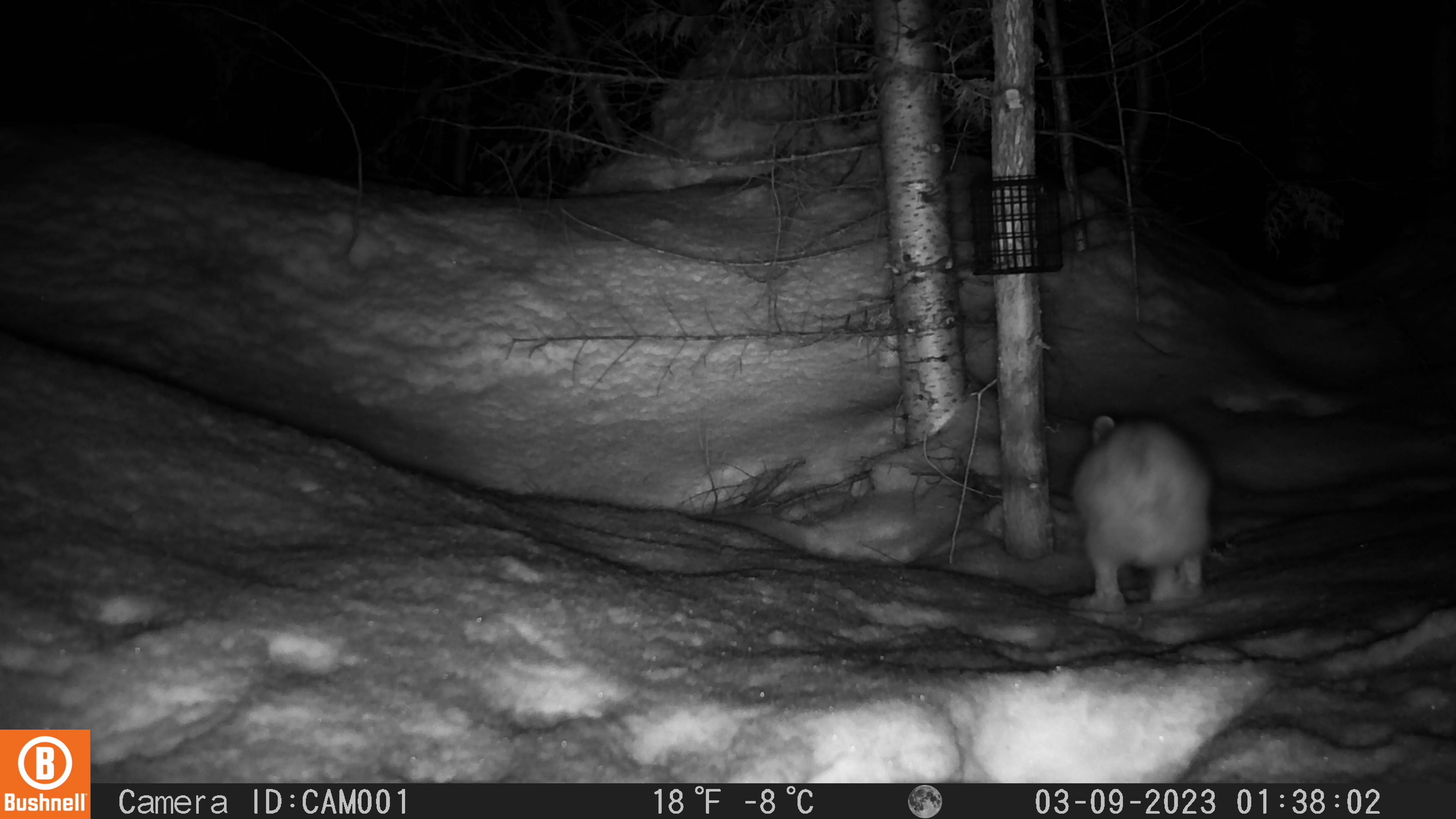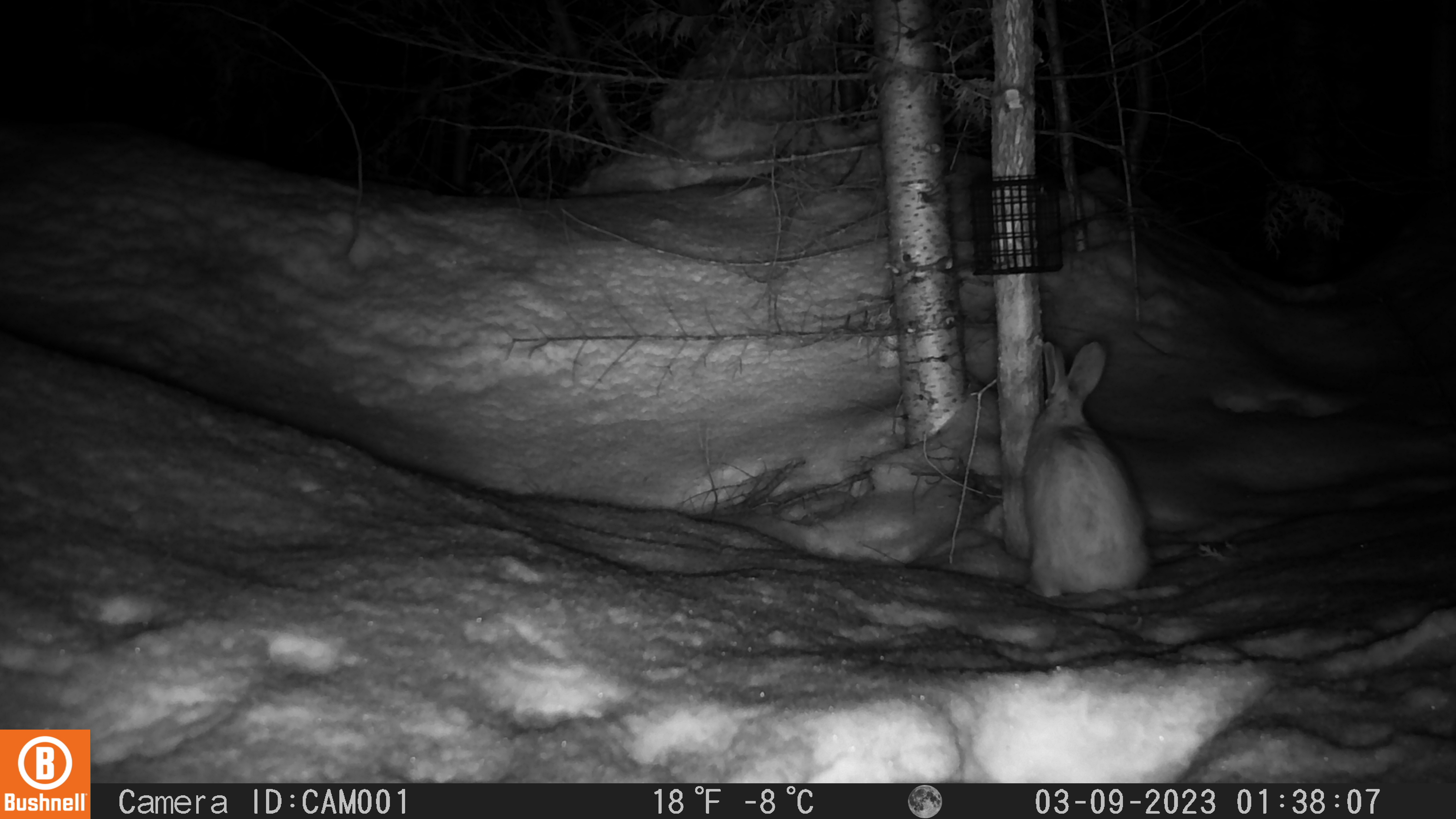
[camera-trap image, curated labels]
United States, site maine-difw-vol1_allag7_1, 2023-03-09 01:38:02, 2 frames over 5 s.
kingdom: Animalia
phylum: Chordata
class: Mammalia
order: Lagomorpha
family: Leporidae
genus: Lepus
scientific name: Lepus americanus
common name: snowshoe hare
Snowshoe hare (Lepus americanus).